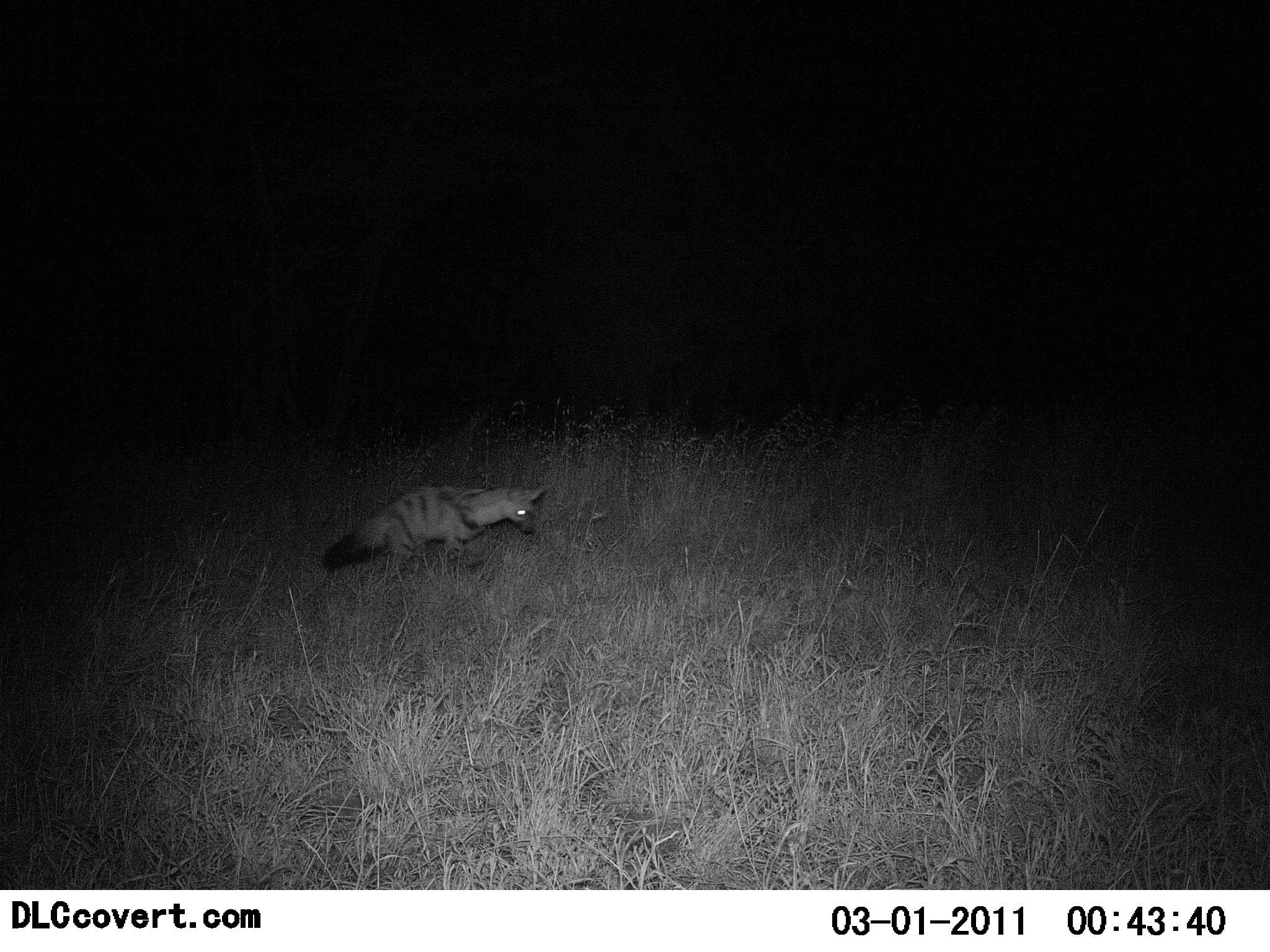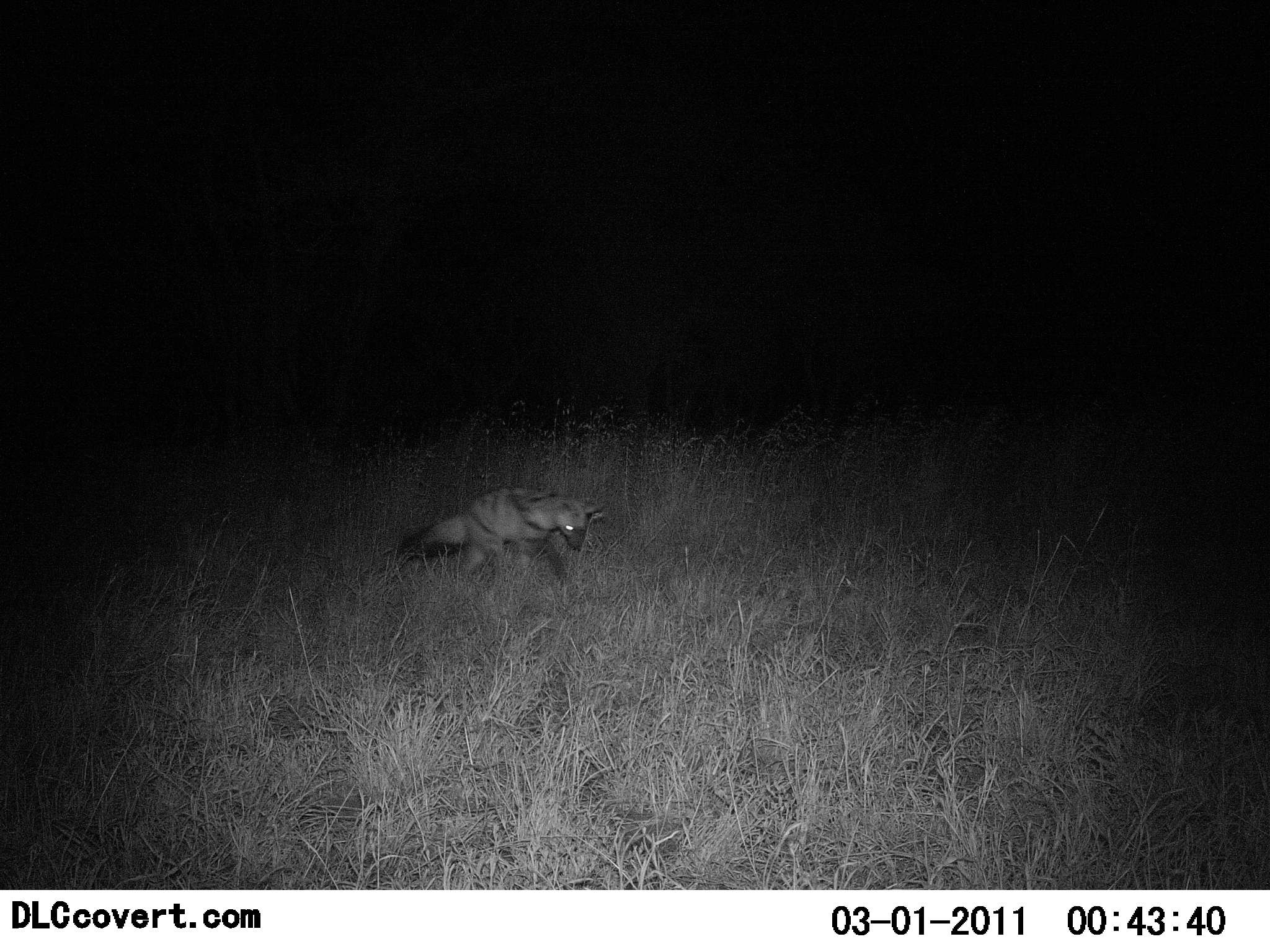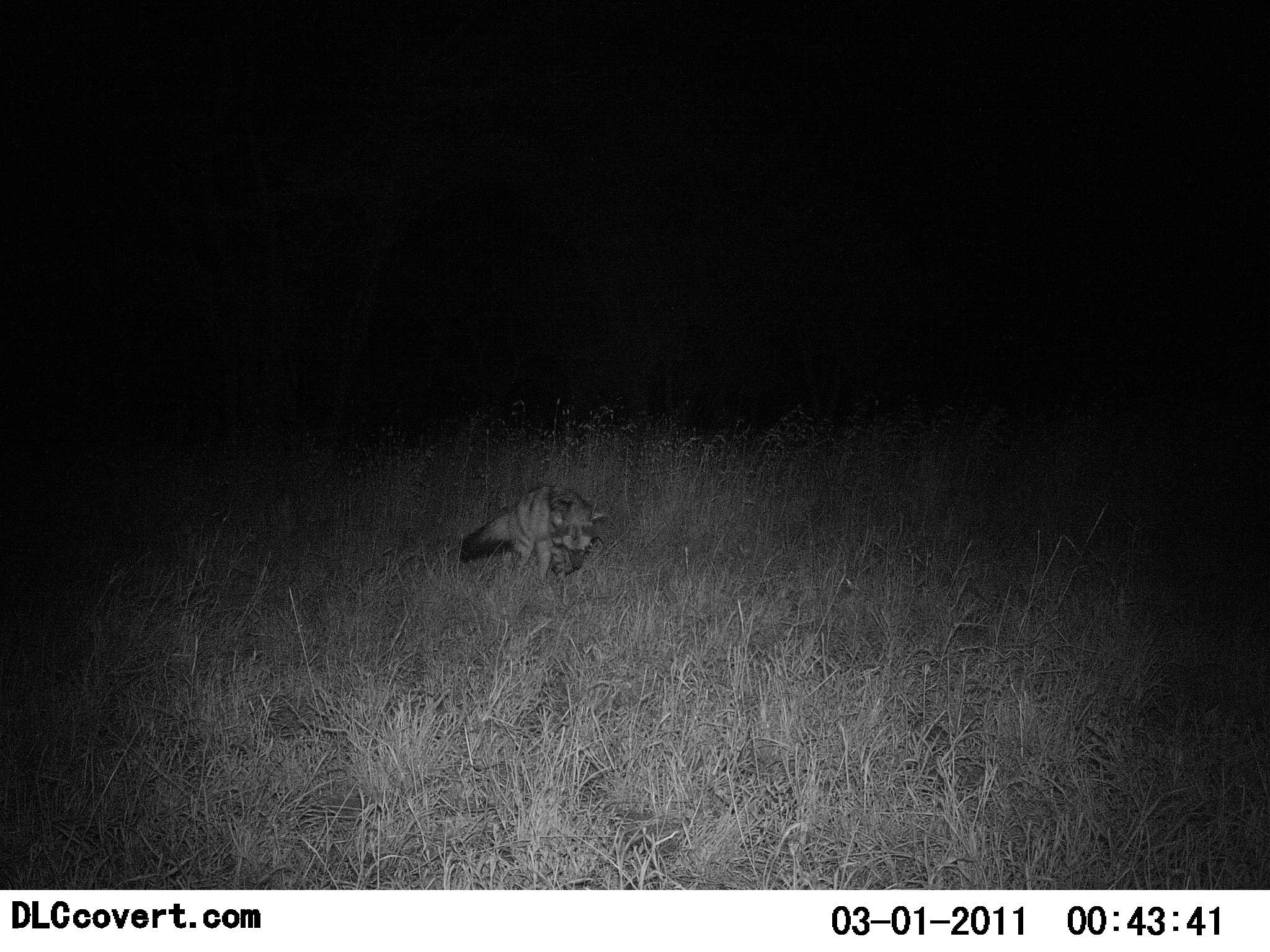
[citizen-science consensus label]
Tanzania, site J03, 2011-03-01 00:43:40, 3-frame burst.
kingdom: Animalia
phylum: Chordata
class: Mammalia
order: Carnivora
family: Hyaenidae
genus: Proteles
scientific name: Proteles cristatus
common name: aardwolf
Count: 1.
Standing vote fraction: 8%.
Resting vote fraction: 0%.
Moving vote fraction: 92%.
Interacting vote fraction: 0%.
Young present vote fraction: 0%.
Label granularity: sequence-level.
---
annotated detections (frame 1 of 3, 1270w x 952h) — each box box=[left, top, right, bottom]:
animal: box=[319, 480, 545, 578]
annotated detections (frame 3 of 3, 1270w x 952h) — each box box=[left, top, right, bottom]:
animal: box=[458, 481, 607, 582]